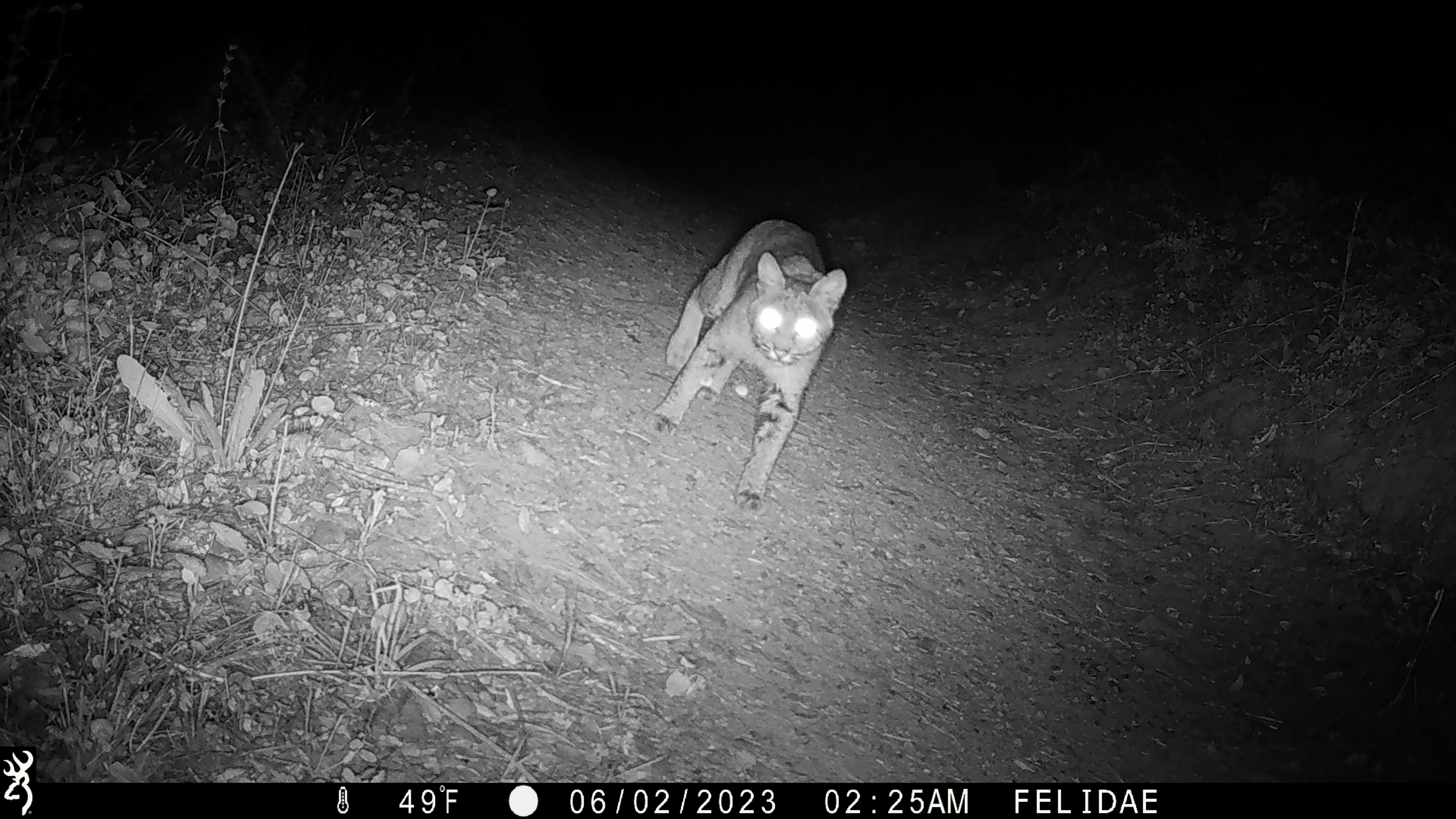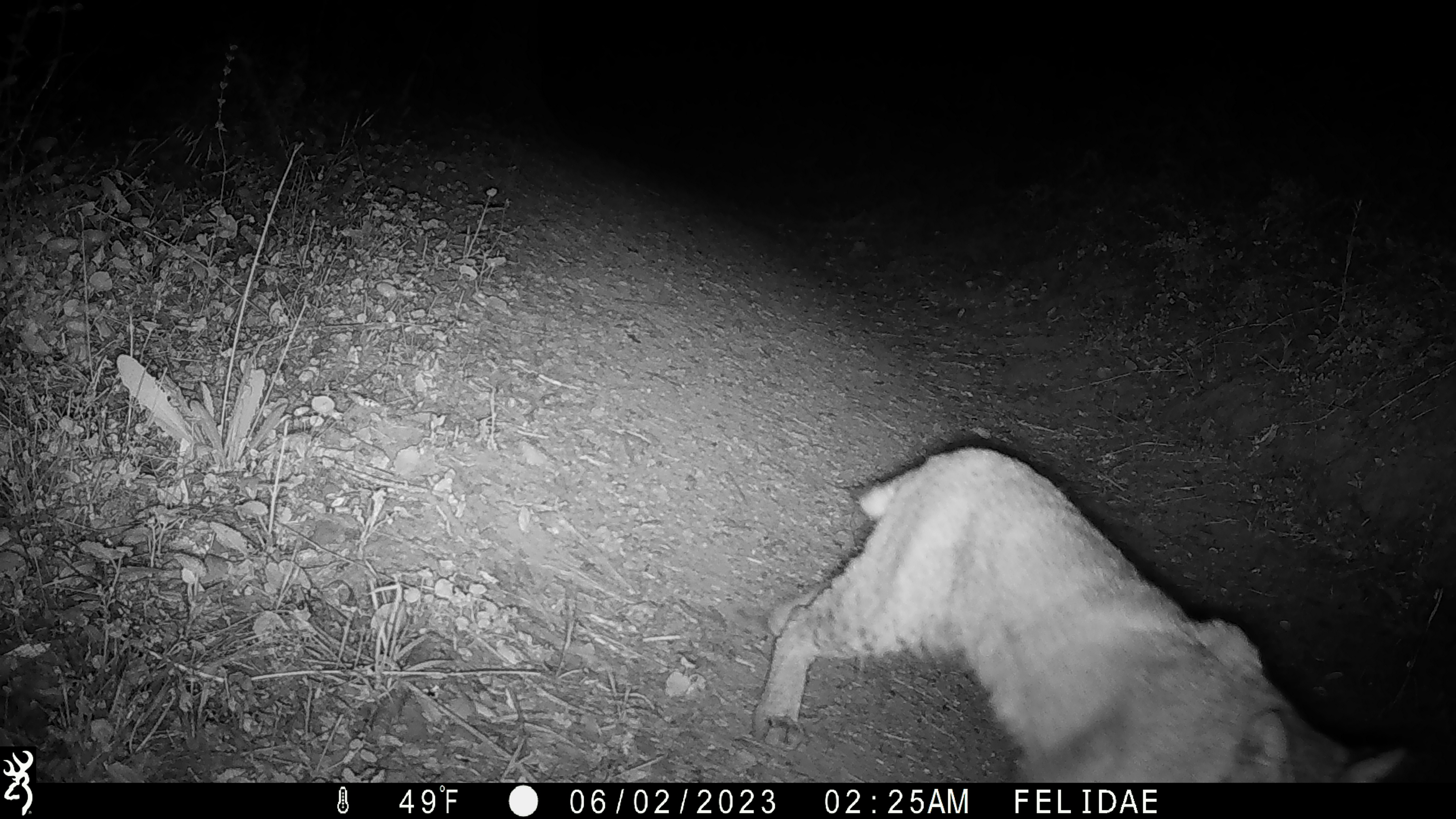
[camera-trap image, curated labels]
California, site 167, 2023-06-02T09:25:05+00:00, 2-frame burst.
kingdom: Animalia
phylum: Chordata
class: Mammalia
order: Carnivora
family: Felidae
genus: Lynx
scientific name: Lynx rufus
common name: bobcat